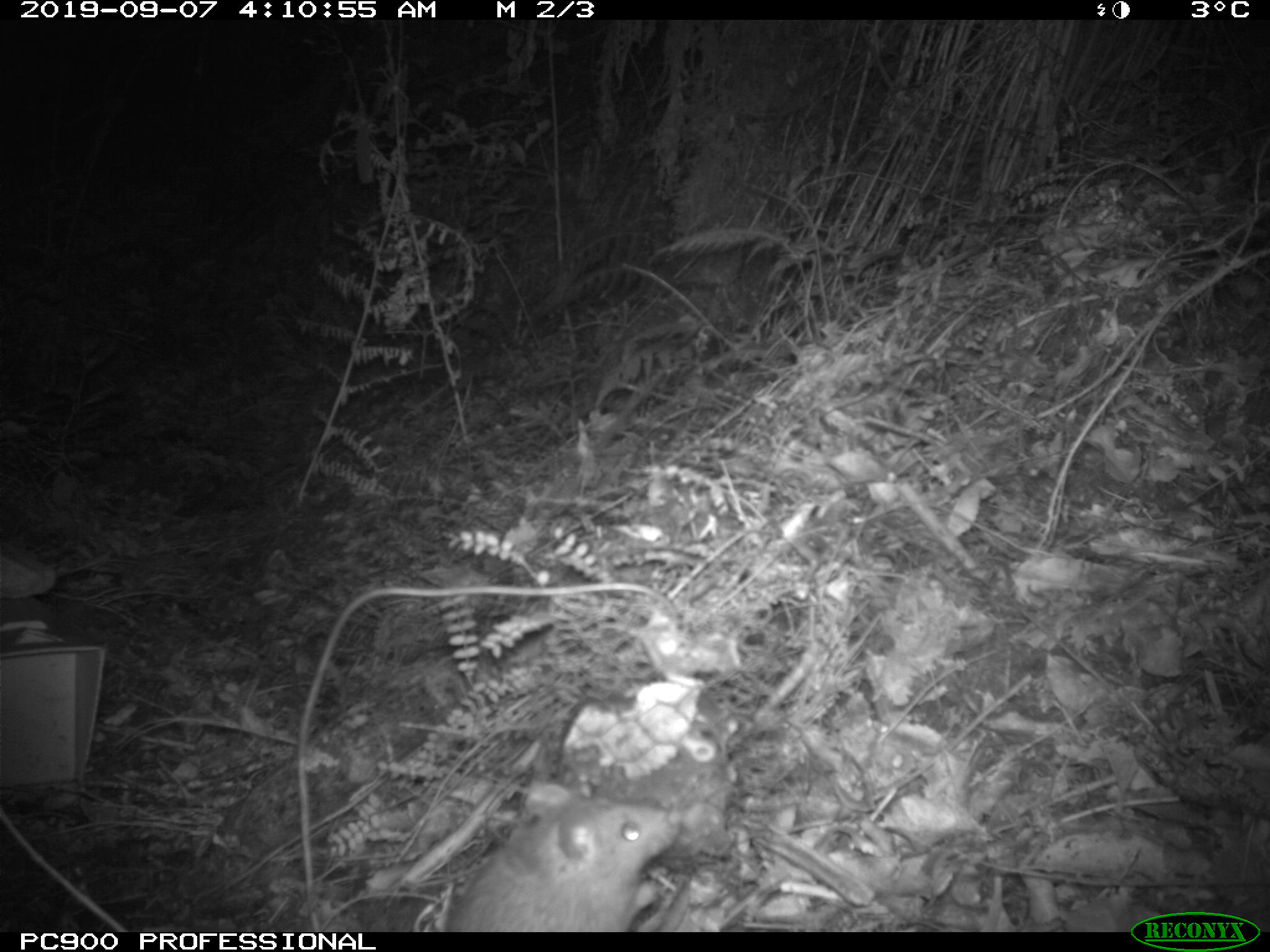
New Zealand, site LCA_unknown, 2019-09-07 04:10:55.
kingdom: Animalia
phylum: Chordata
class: Mammalia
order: Rodentia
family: Muridae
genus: Rattus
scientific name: Rattus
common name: rat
Rat (Rattus).